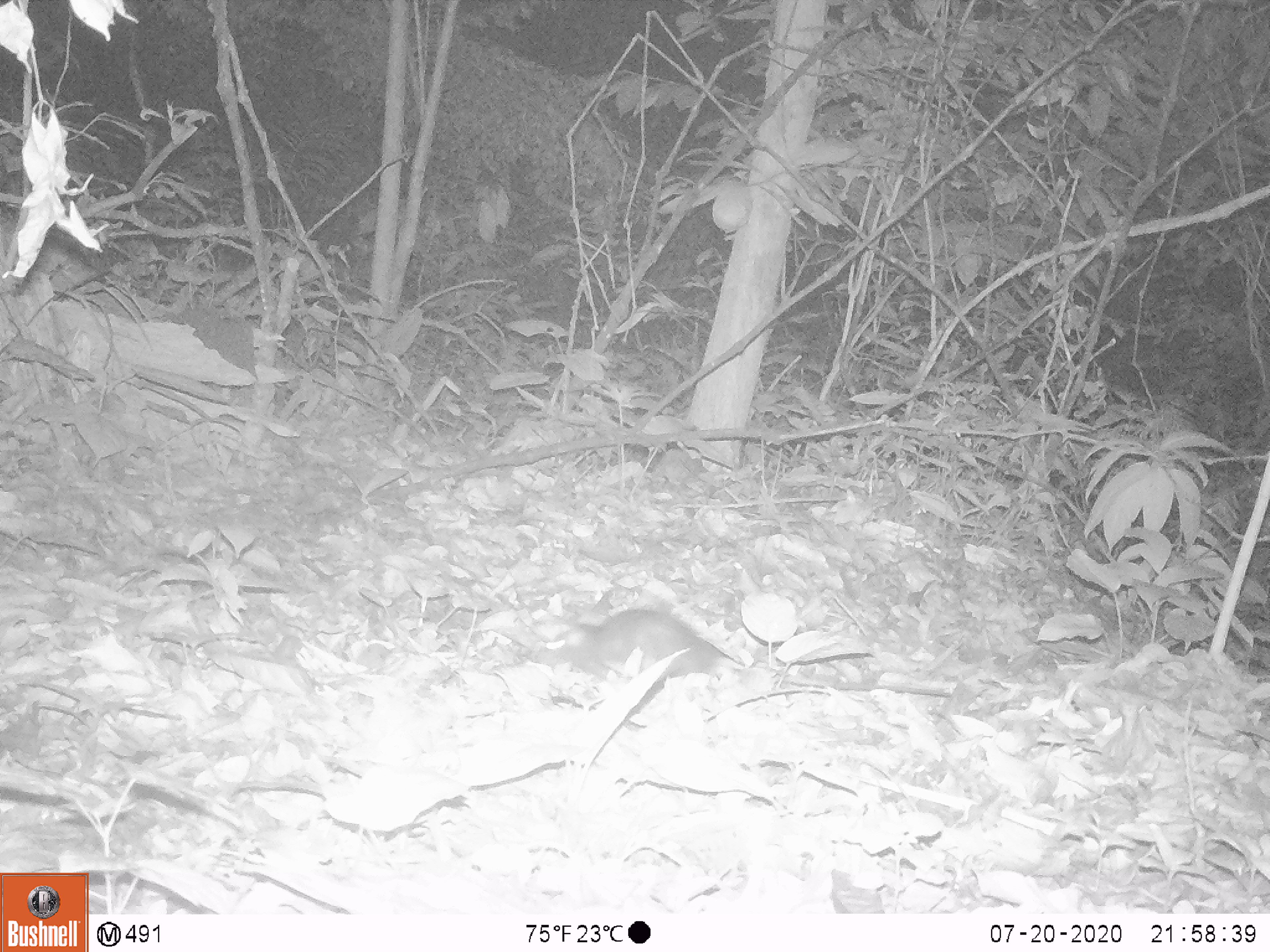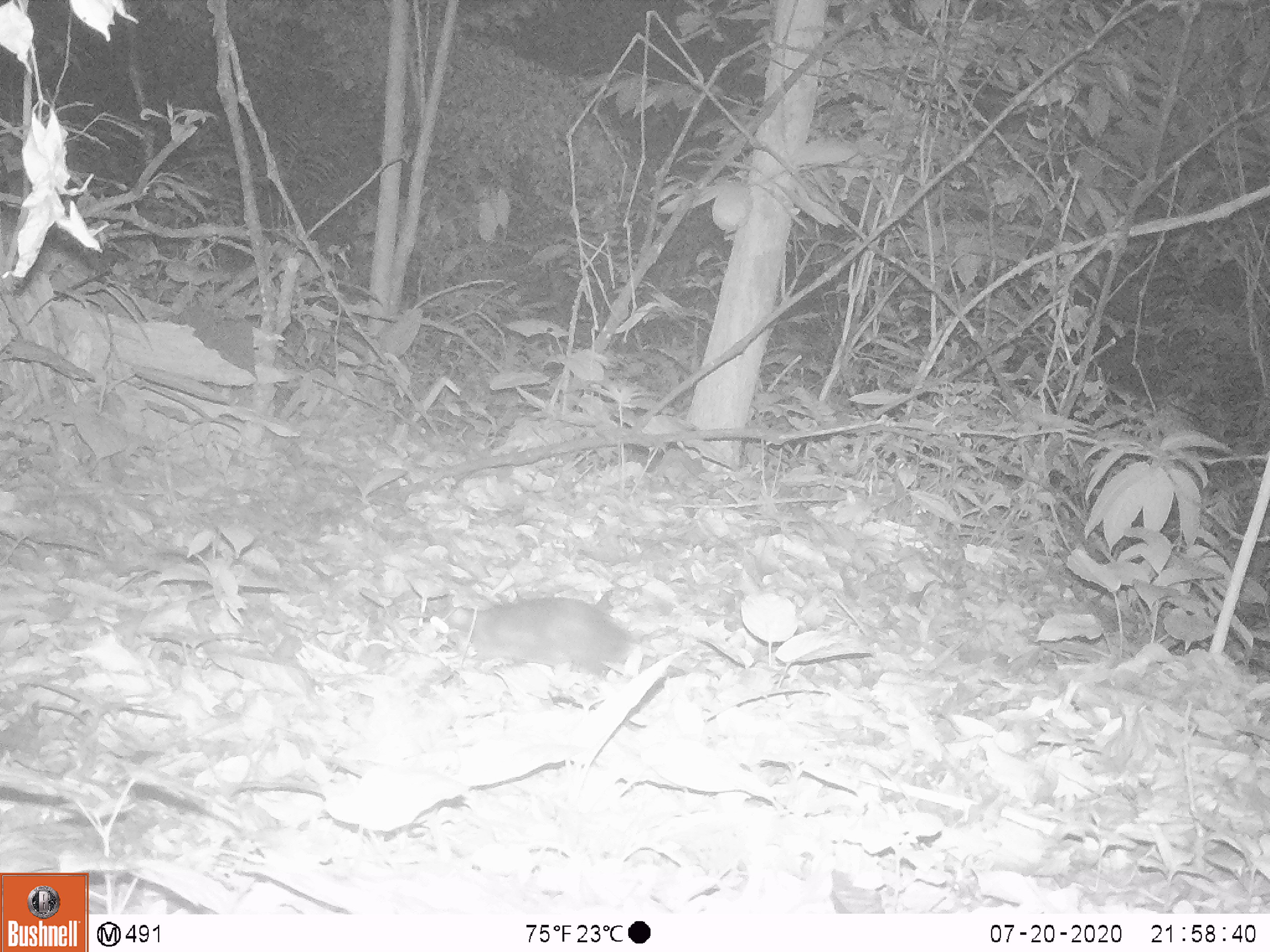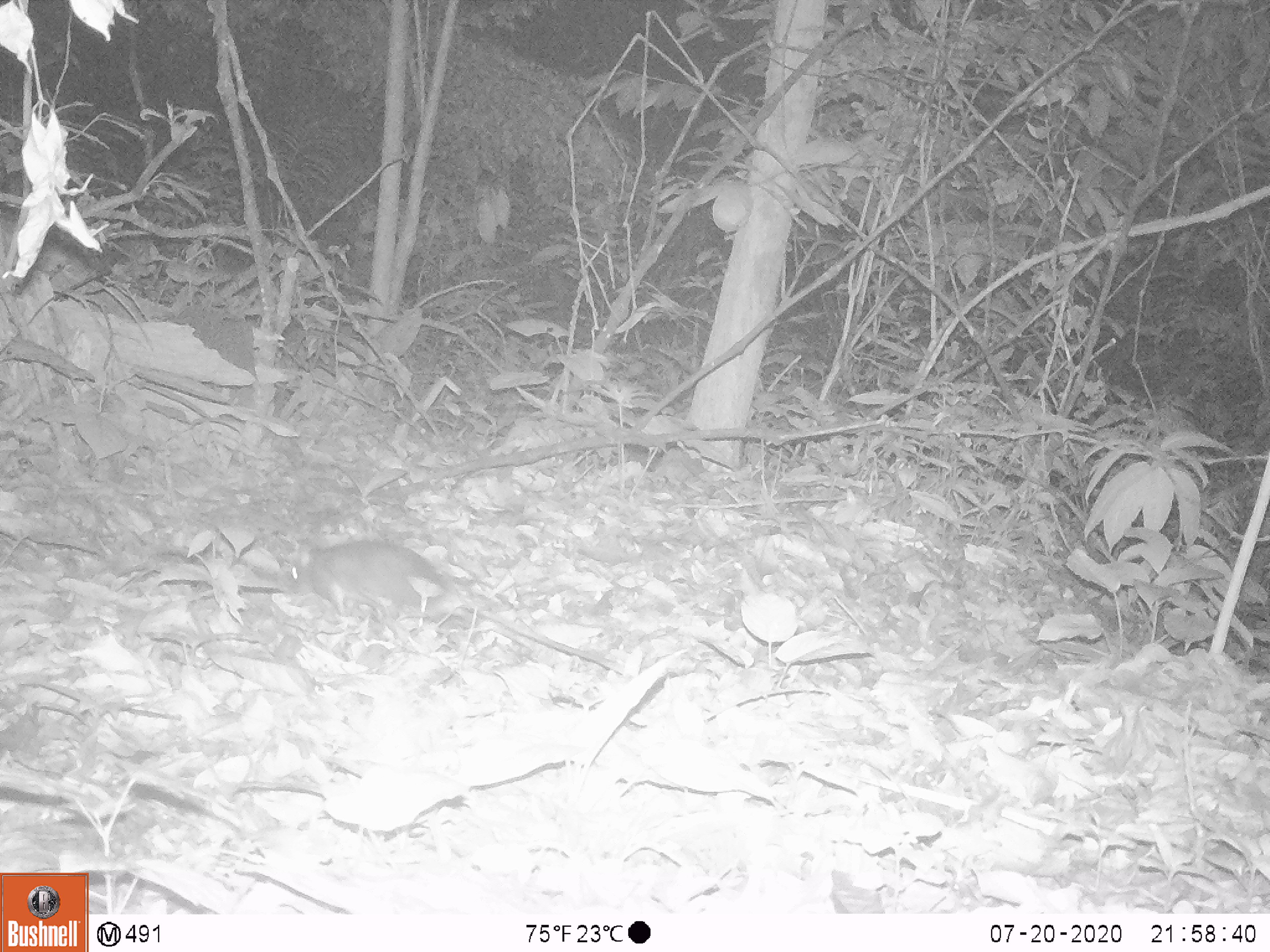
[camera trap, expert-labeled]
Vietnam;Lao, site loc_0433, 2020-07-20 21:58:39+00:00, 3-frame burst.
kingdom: Animalia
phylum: Chordata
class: Mammalia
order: Rodentia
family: Muridae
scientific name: Muridae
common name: old-world mice and rats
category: unidentified murid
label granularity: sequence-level